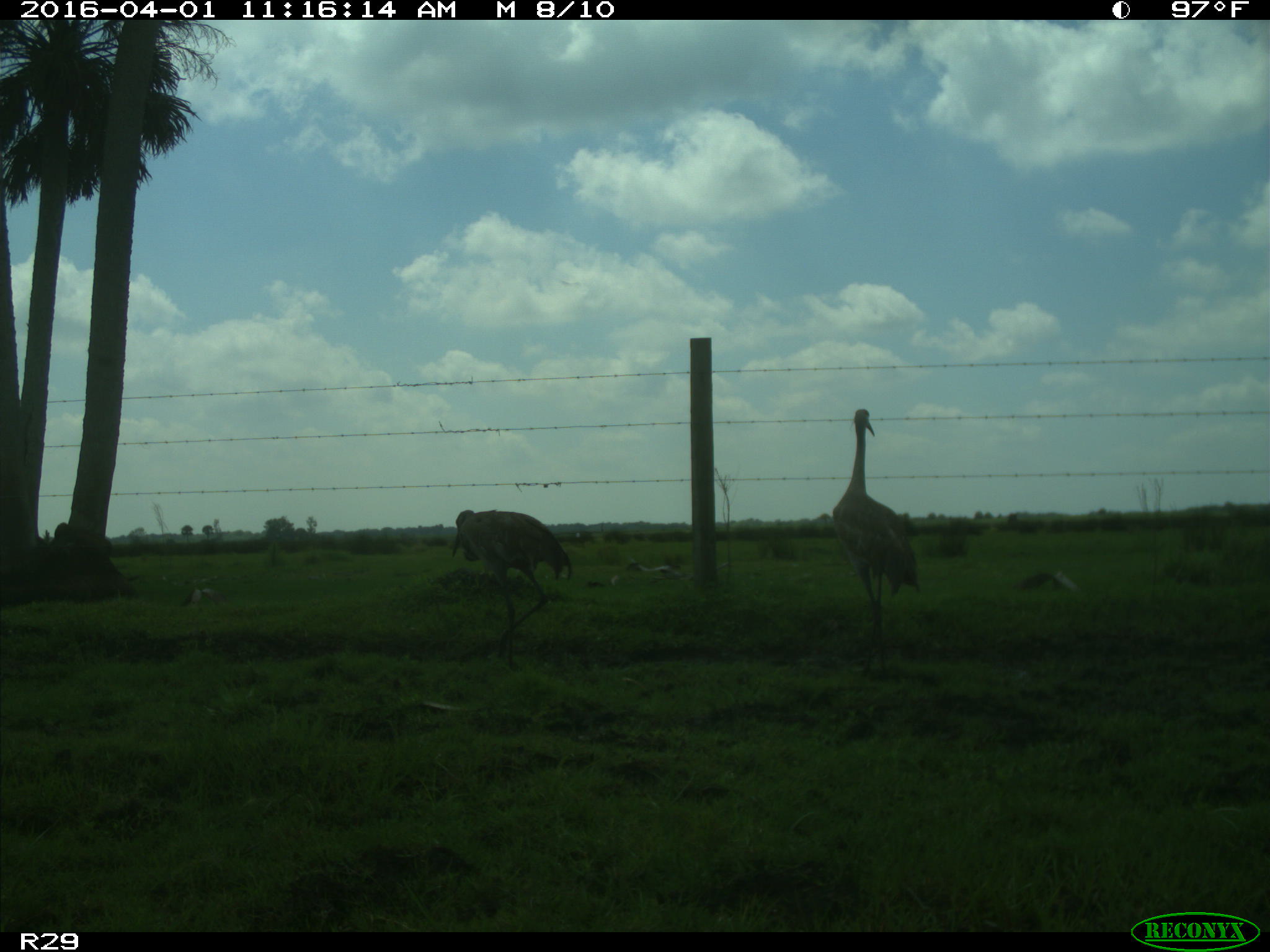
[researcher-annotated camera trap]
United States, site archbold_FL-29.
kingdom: Animalia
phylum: Chordata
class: Aves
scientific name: Aves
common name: birds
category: unidentified bird